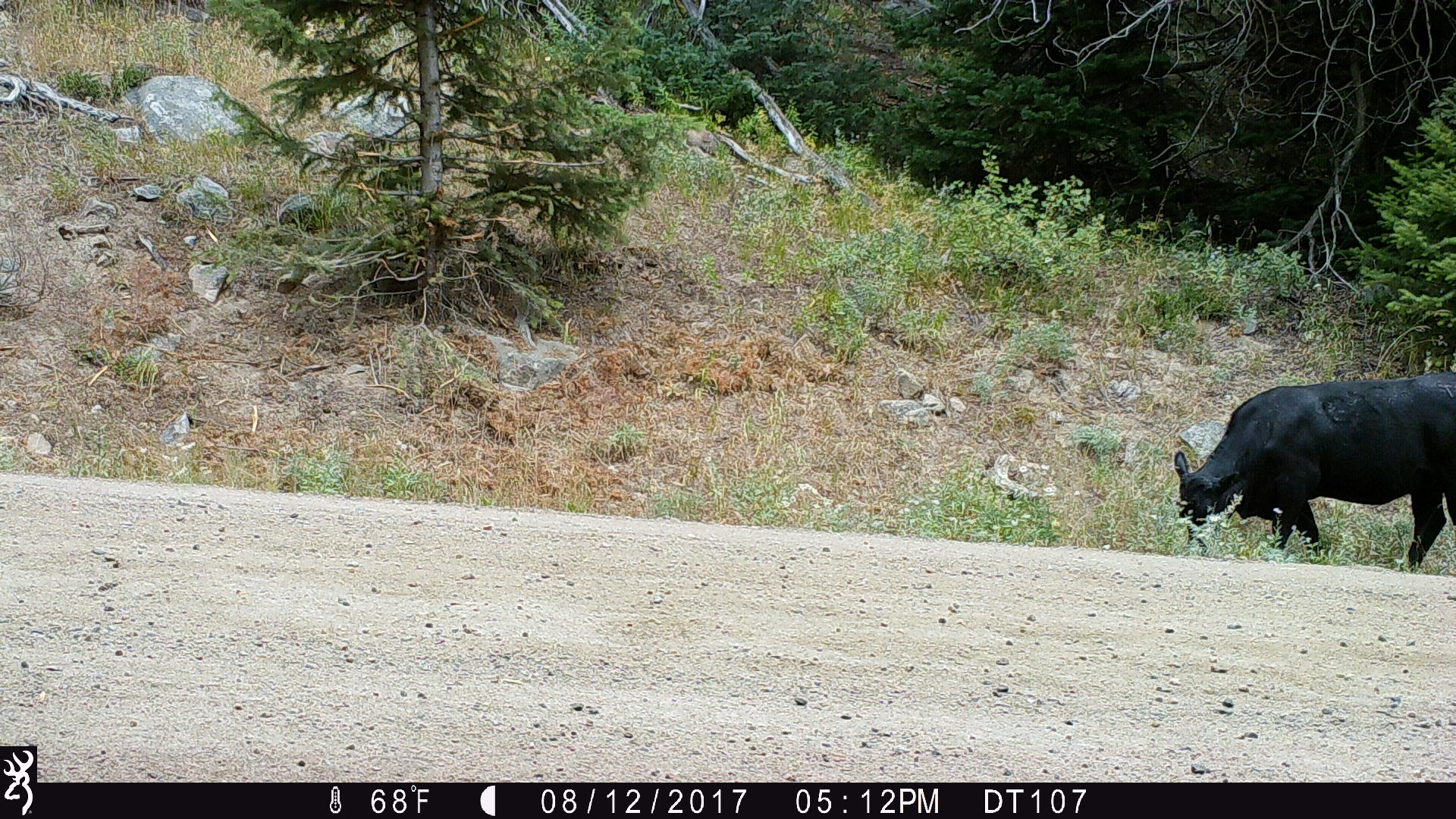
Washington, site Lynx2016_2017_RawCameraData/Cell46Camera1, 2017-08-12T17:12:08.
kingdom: Animalia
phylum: Chordata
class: Mammalia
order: Artiodactyla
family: Bovidae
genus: Bos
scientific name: Bos taurus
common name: domestic cattle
Domestic cattle (Bos taurus). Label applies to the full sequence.